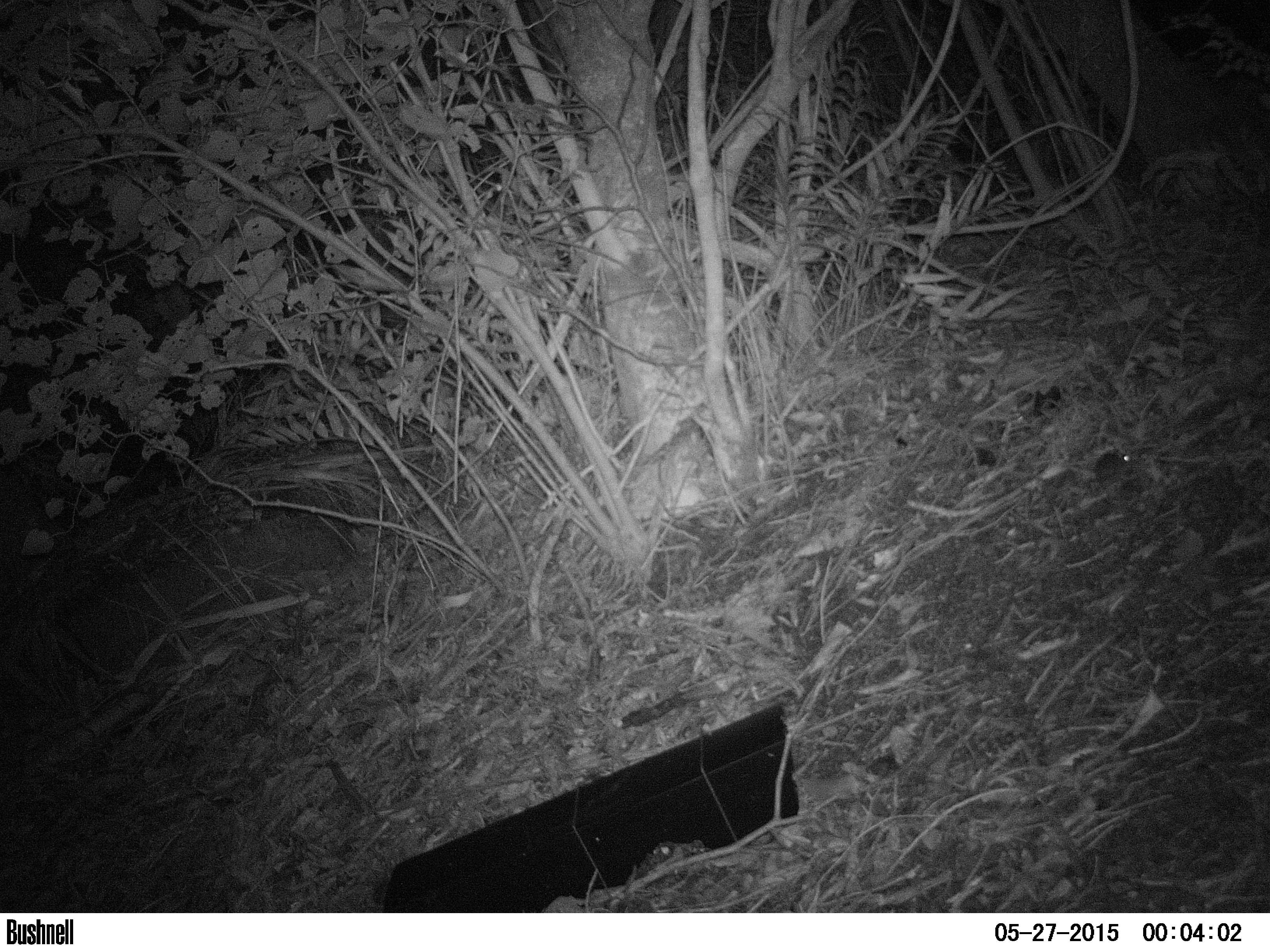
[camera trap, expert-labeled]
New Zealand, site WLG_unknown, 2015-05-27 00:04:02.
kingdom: Animalia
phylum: Chordata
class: Mammalia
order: Rodentia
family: Muridae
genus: Mus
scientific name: Mus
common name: mouse